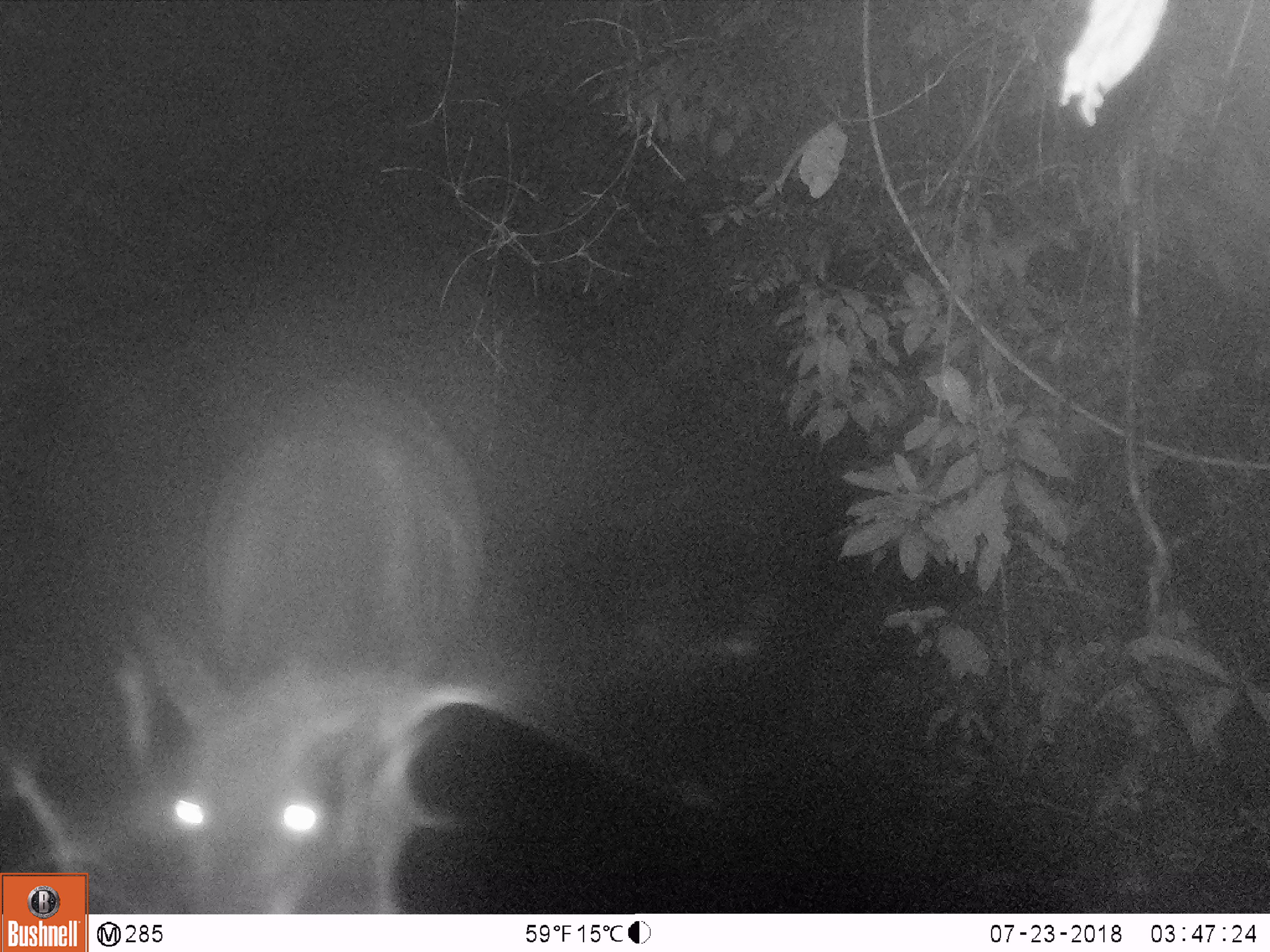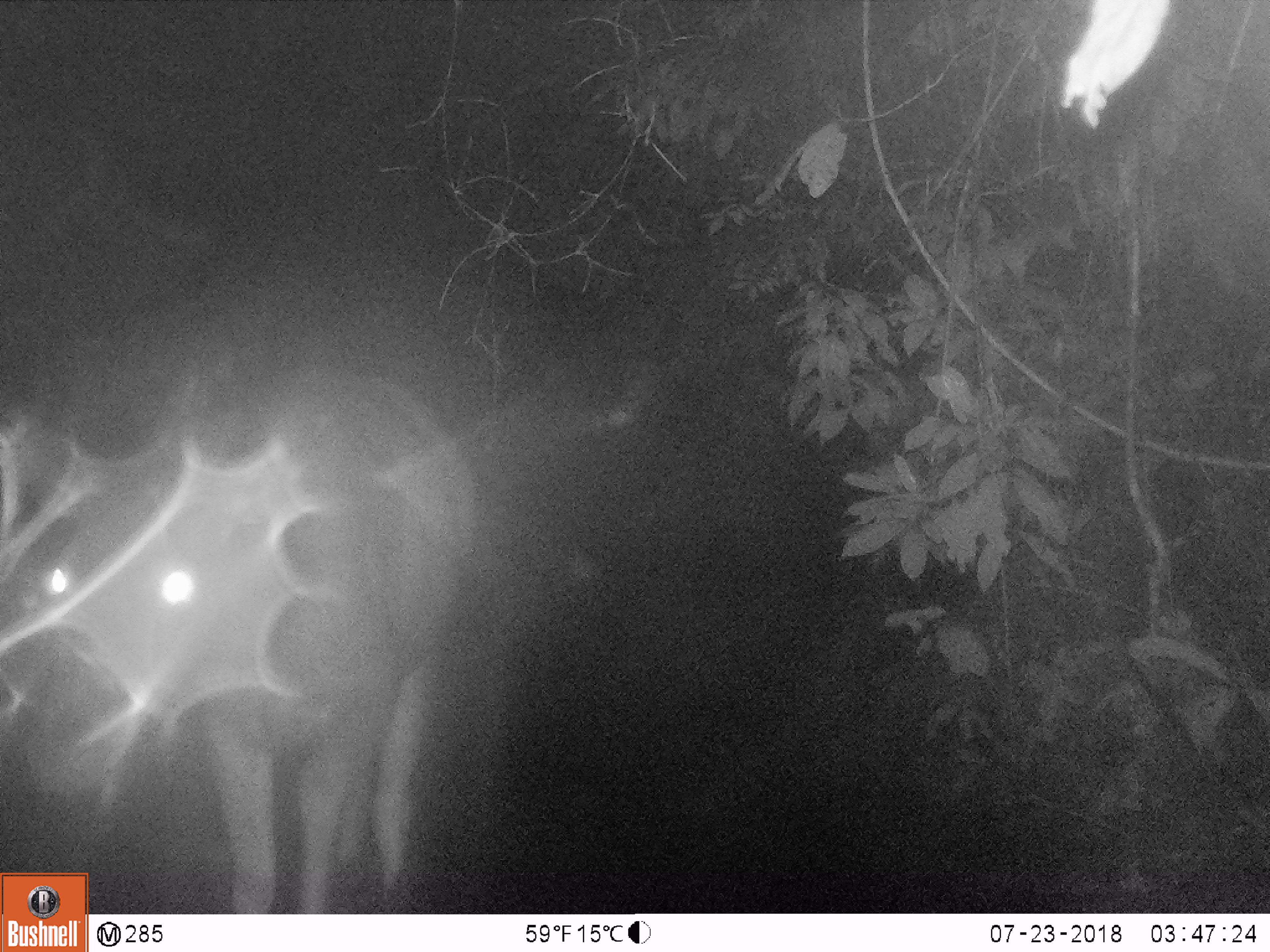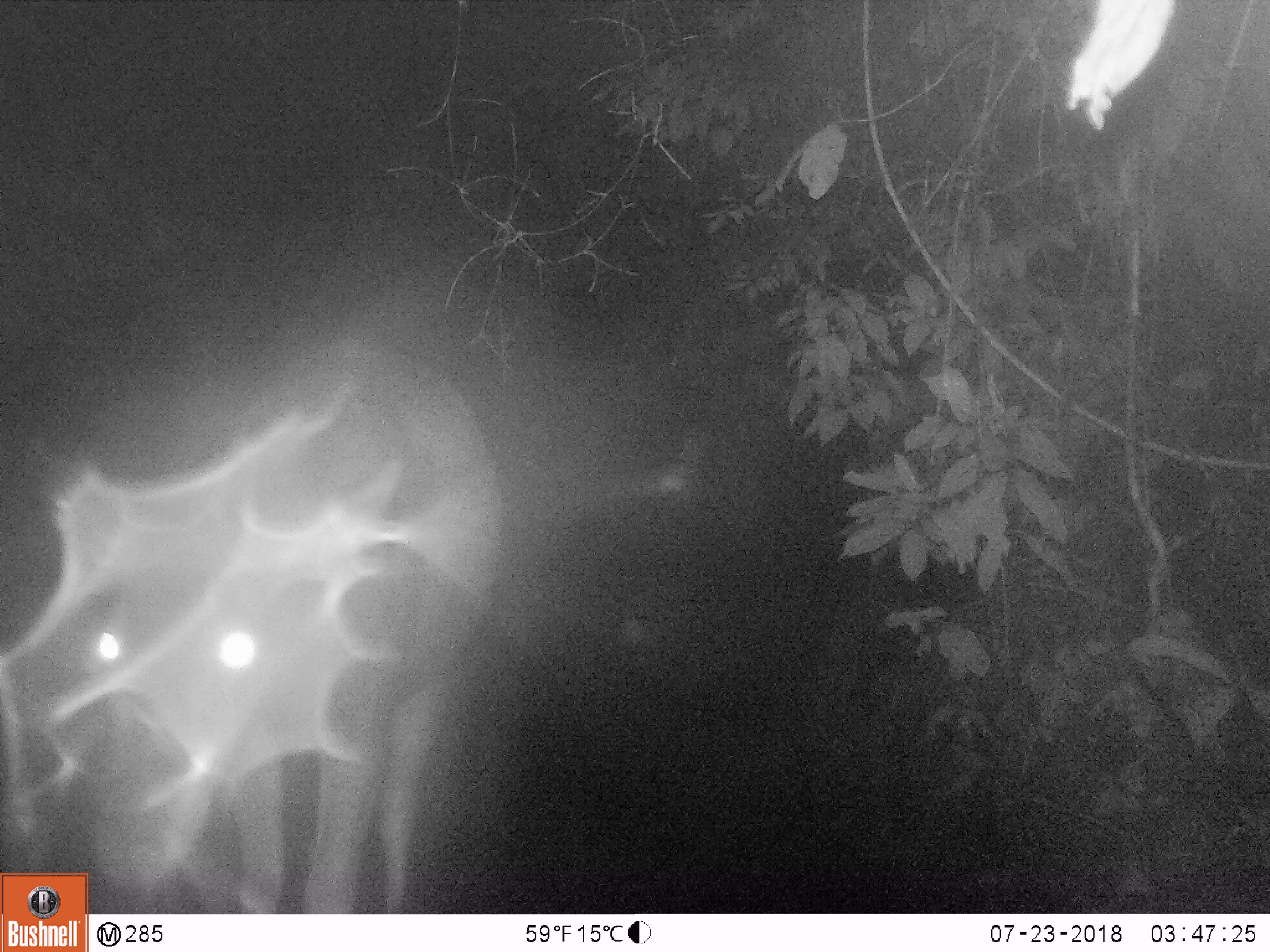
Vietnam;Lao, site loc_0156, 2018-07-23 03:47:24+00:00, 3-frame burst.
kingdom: Animalia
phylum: Chordata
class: Mammalia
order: Artiodactyla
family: Cervidae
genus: Rusa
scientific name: Rusa unicolor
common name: sambar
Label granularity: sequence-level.